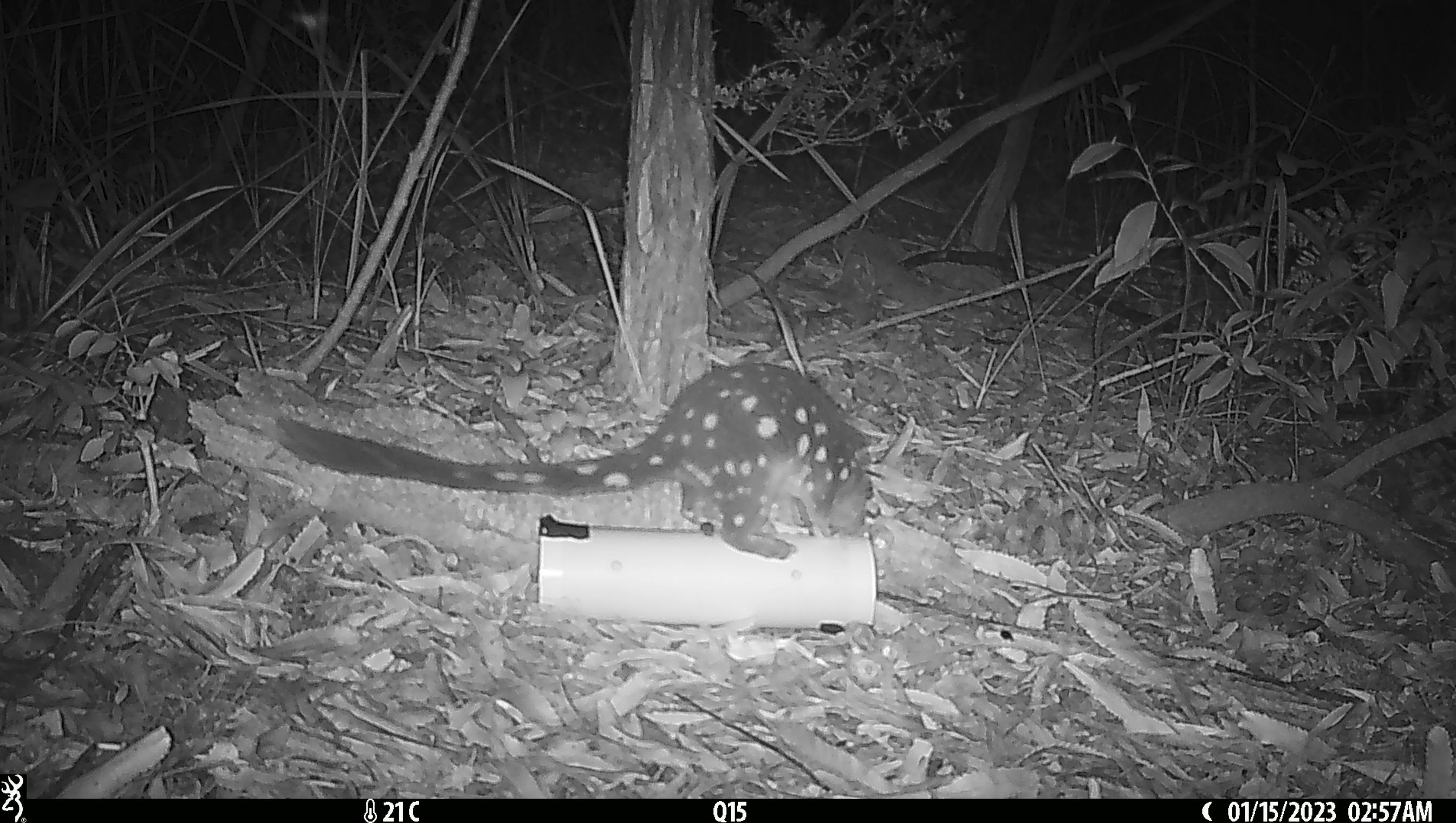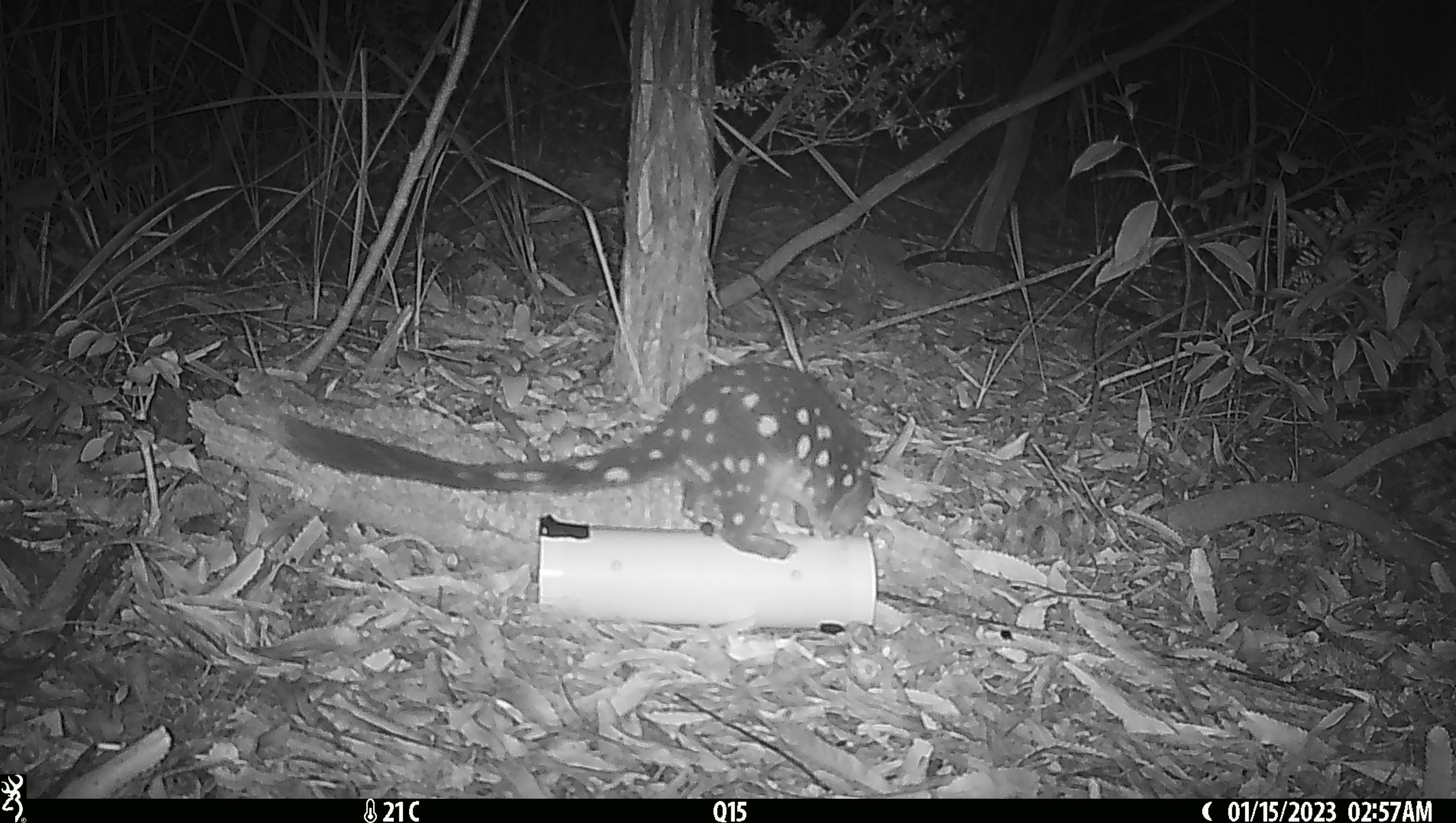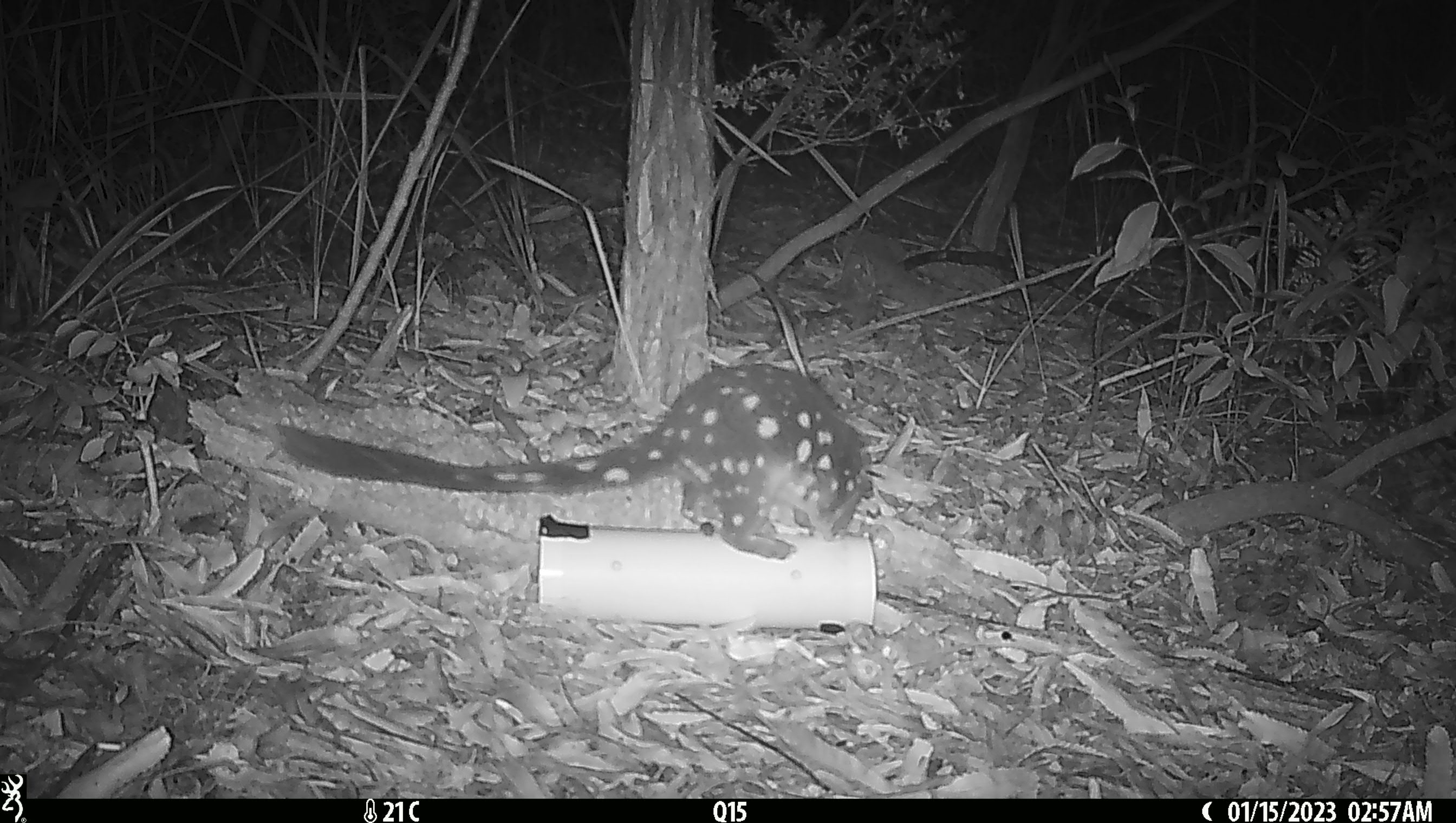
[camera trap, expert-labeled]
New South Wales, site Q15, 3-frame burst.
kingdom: Animalia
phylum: Chordata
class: Mammalia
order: Dasyuromorphia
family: Dasyuridae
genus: Dasyurus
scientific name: Dasyurus maculatus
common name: spotted-tailed quoll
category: quoll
Quoll (spotted-tailed quoll) (Dasyurus maculatus).